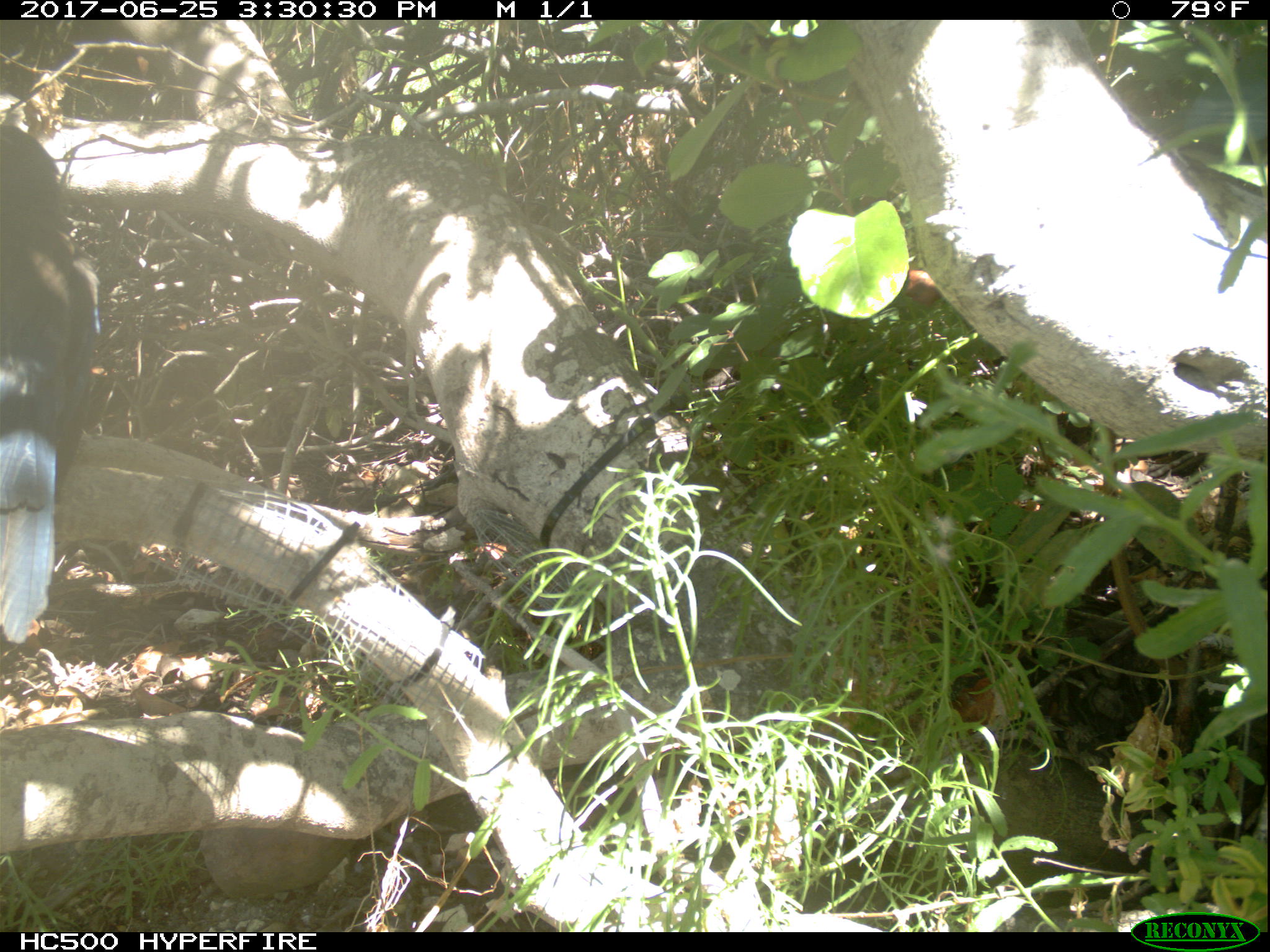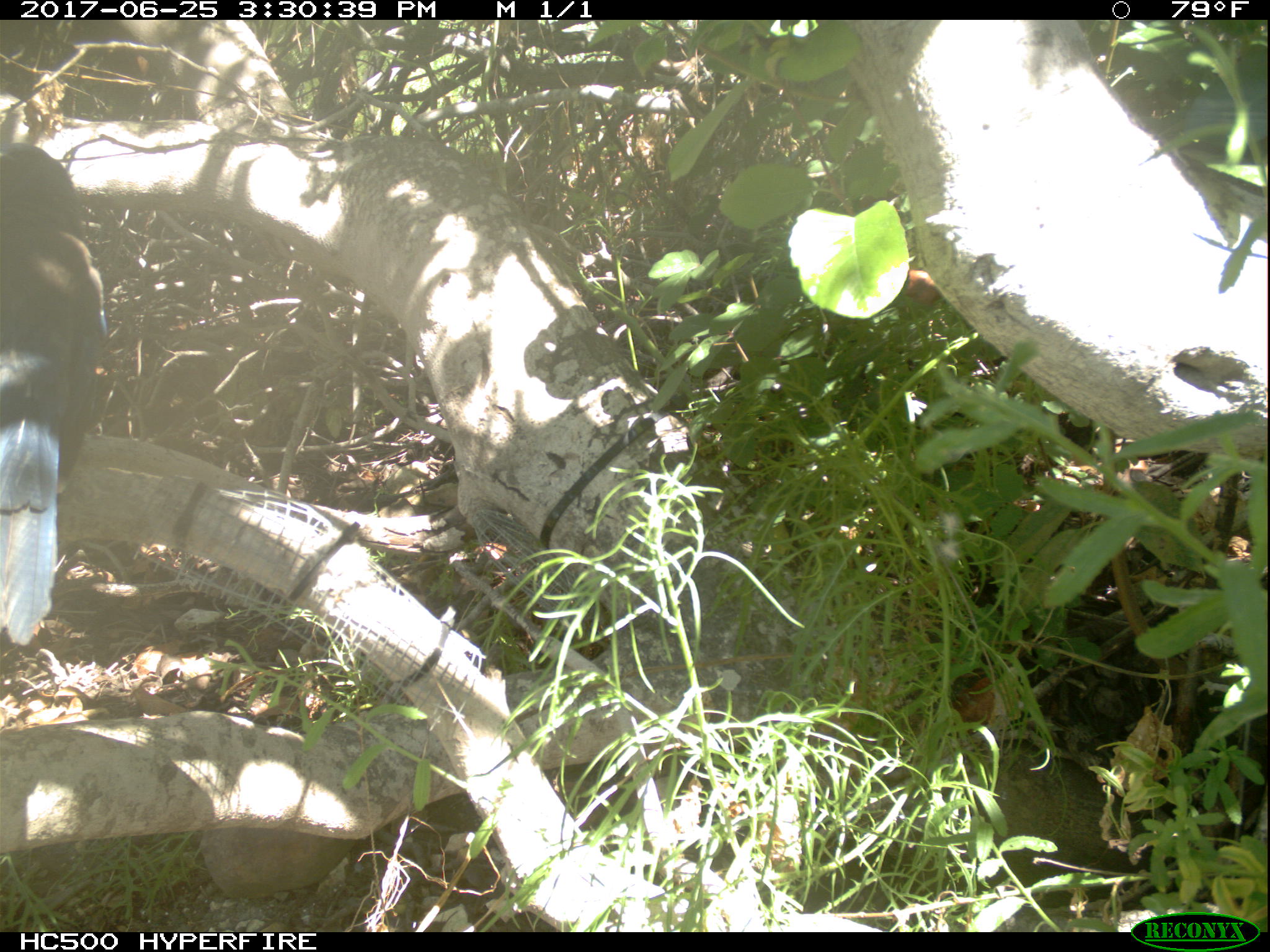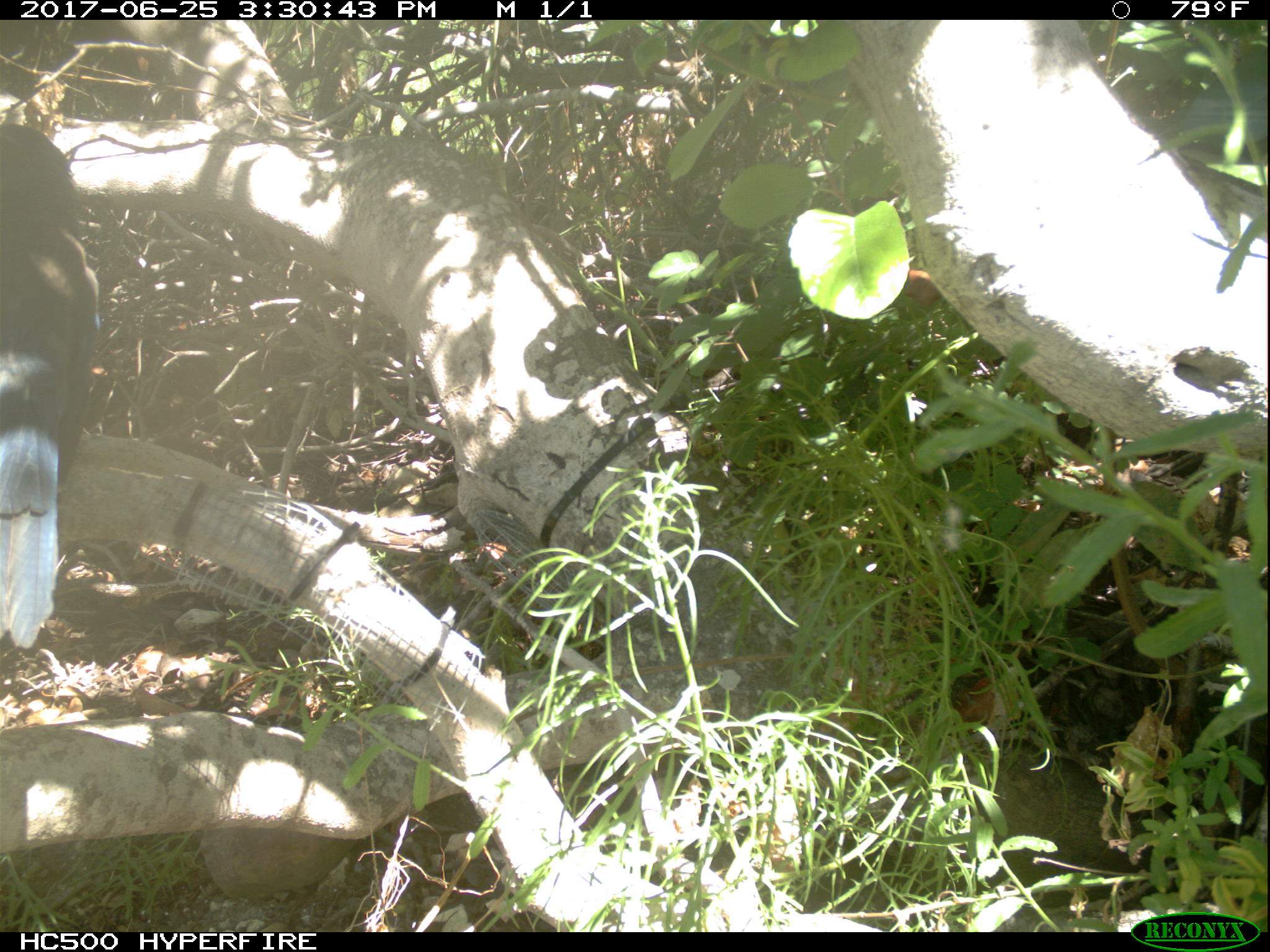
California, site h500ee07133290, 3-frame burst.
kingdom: Animalia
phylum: Chordata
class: Aves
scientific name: Aves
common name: bird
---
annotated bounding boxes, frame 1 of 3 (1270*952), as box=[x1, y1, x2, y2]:
bird: box=[0, 121, 99, 643]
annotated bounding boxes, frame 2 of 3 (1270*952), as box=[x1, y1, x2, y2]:
bird: box=[0, 139, 112, 643]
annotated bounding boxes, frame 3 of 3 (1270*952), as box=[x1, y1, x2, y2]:
bird: box=[0, 120, 99, 650]